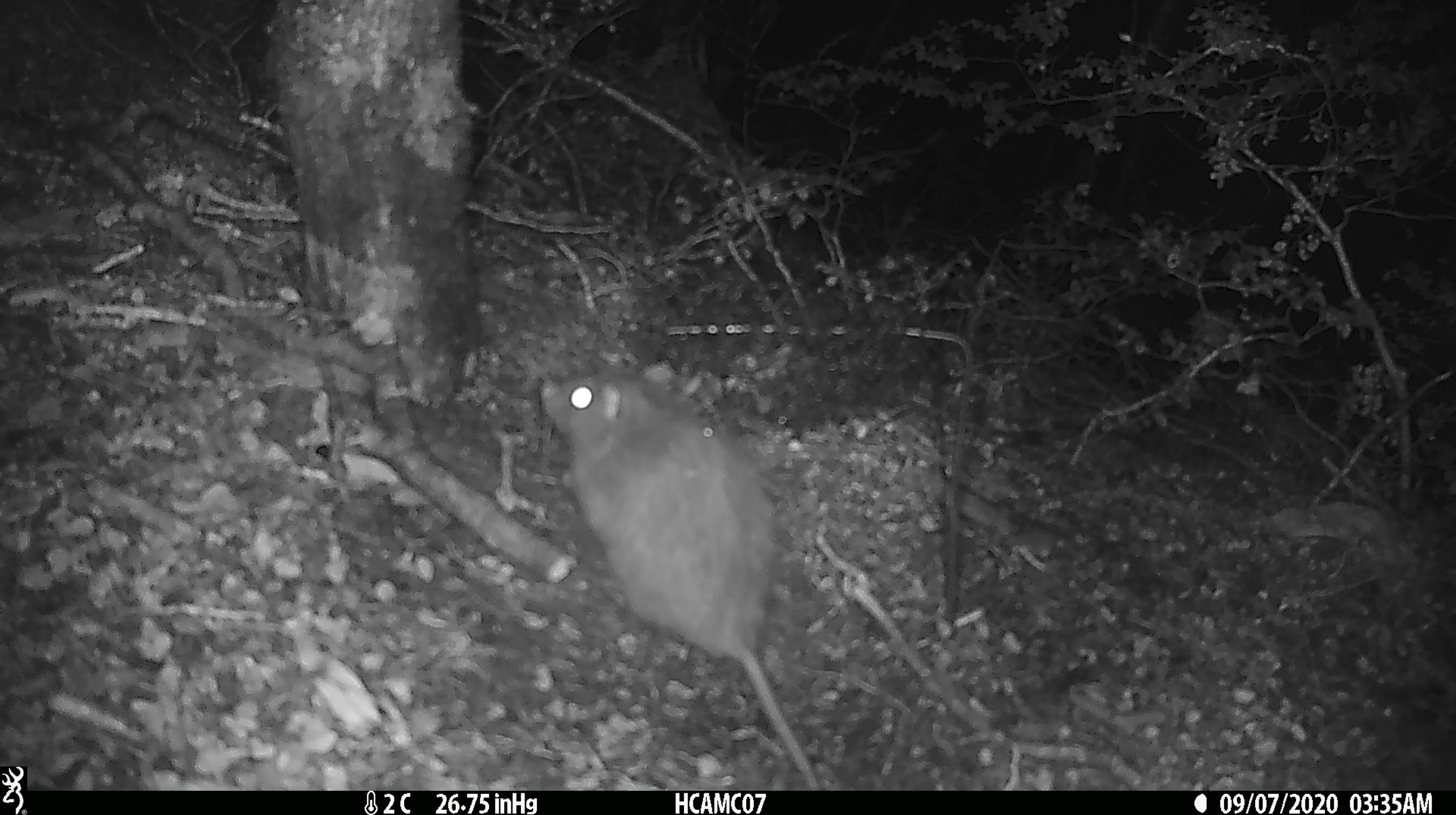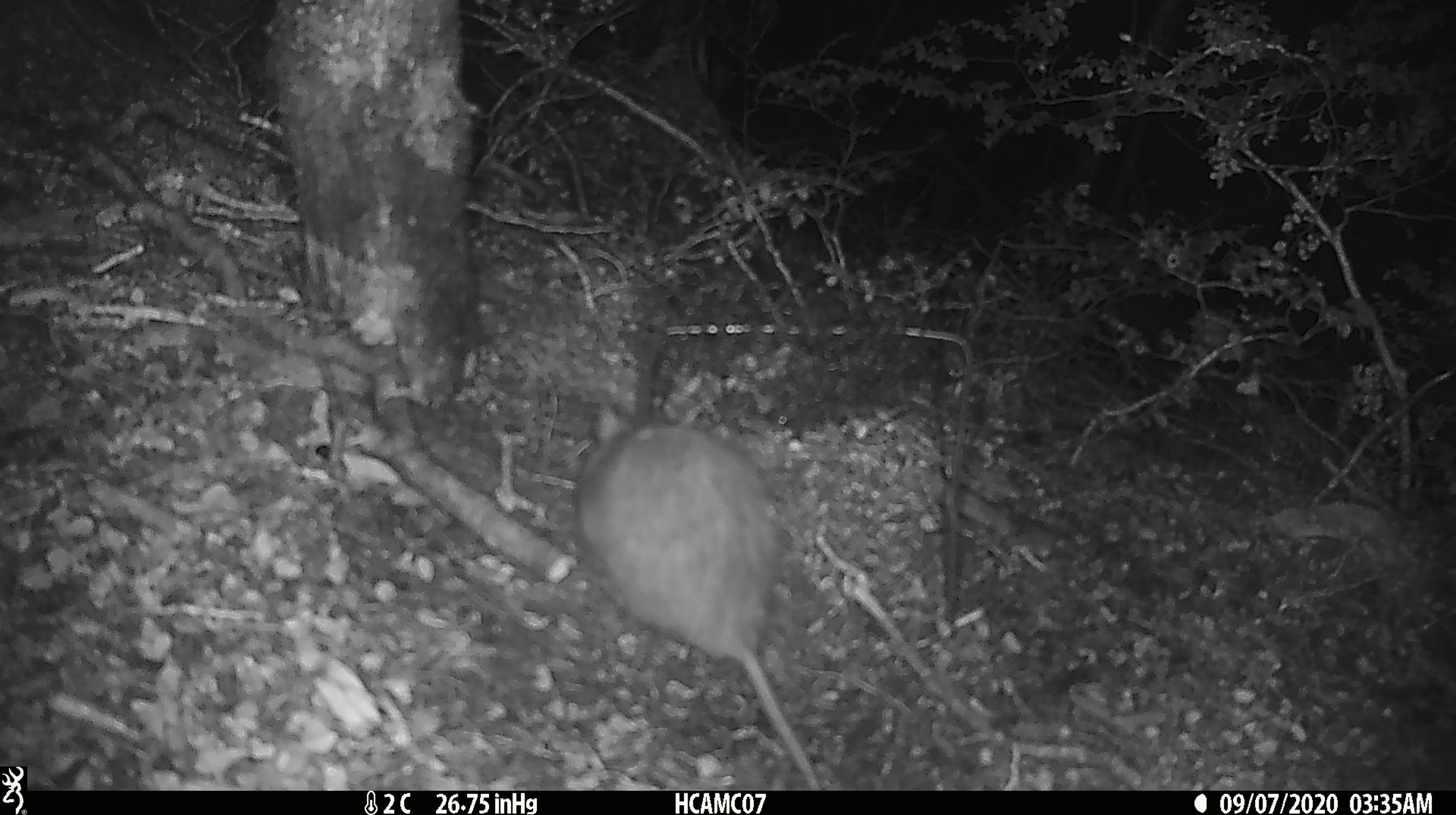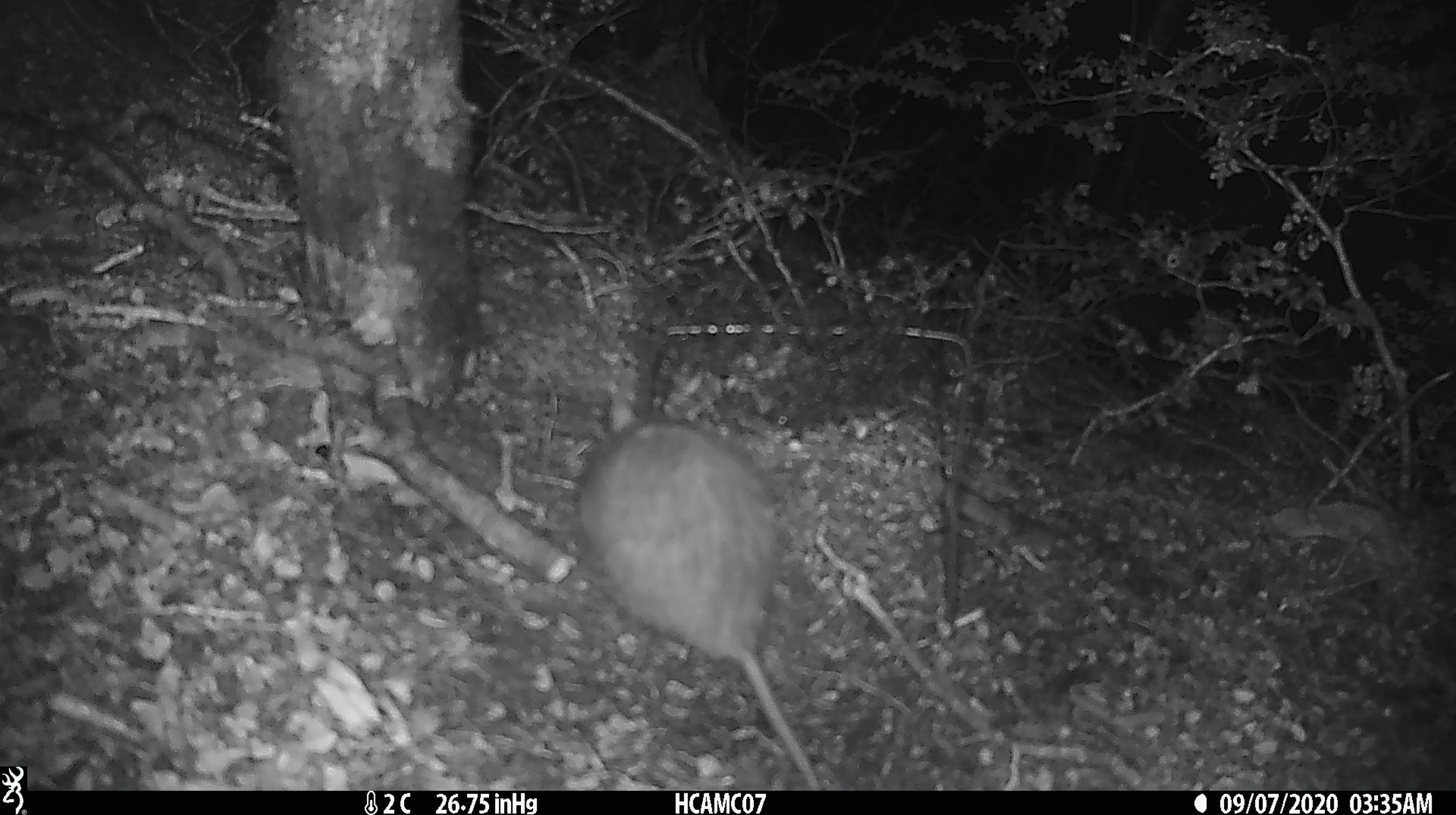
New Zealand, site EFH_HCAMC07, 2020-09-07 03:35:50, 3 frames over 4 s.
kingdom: Animalia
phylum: Chordata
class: Mammalia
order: Rodentia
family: Muridae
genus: Rattus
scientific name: Rattus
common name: rat